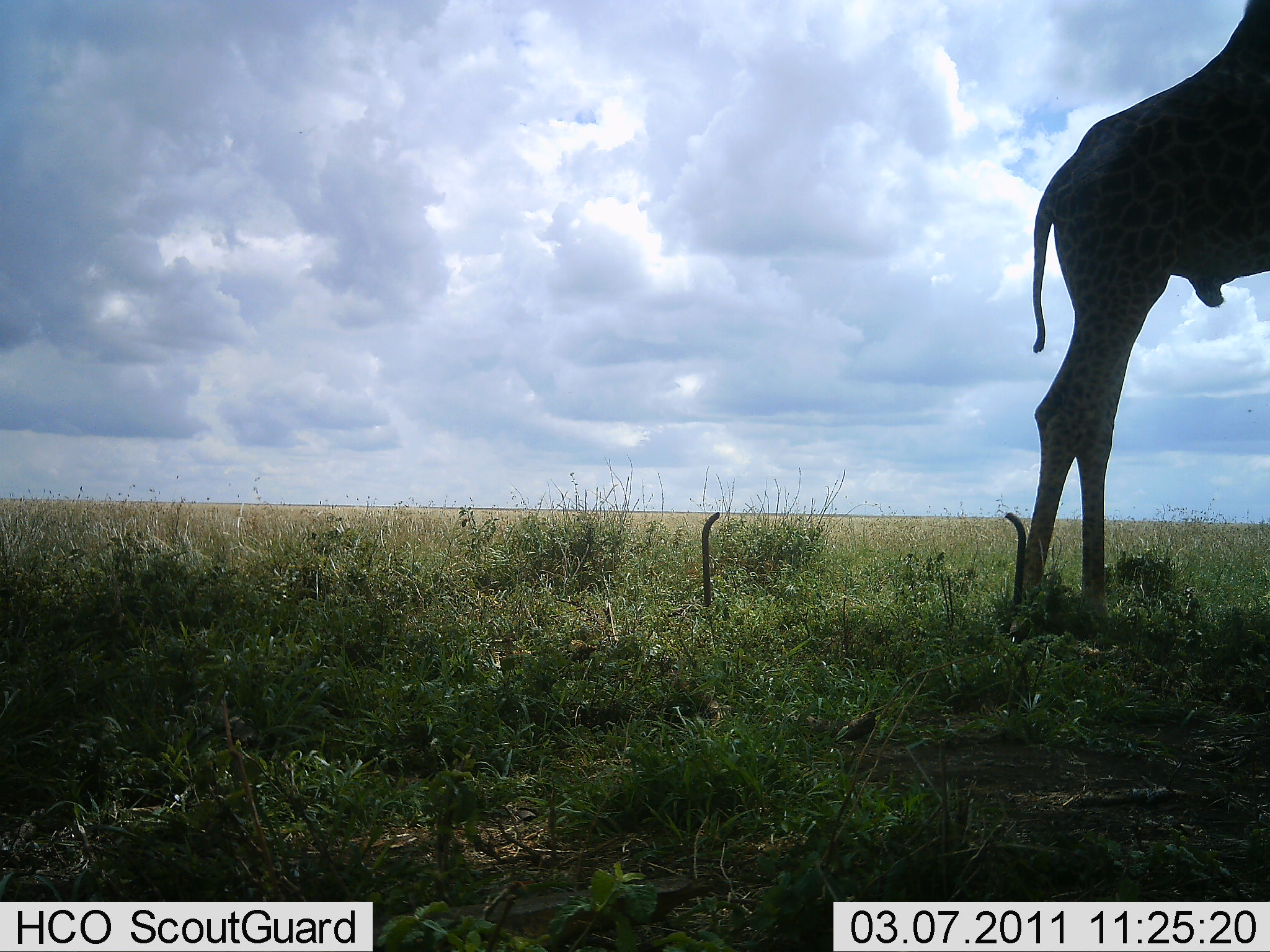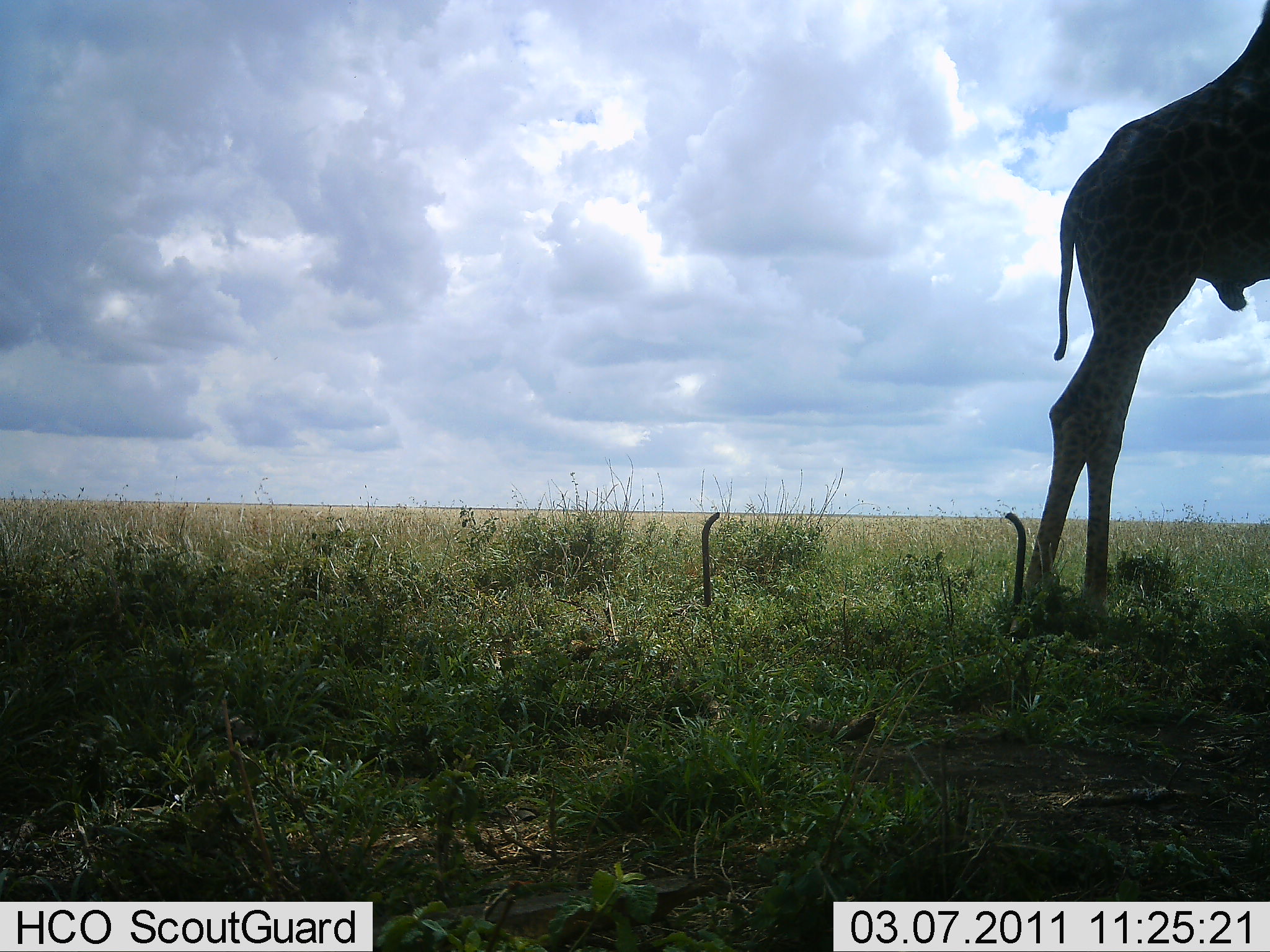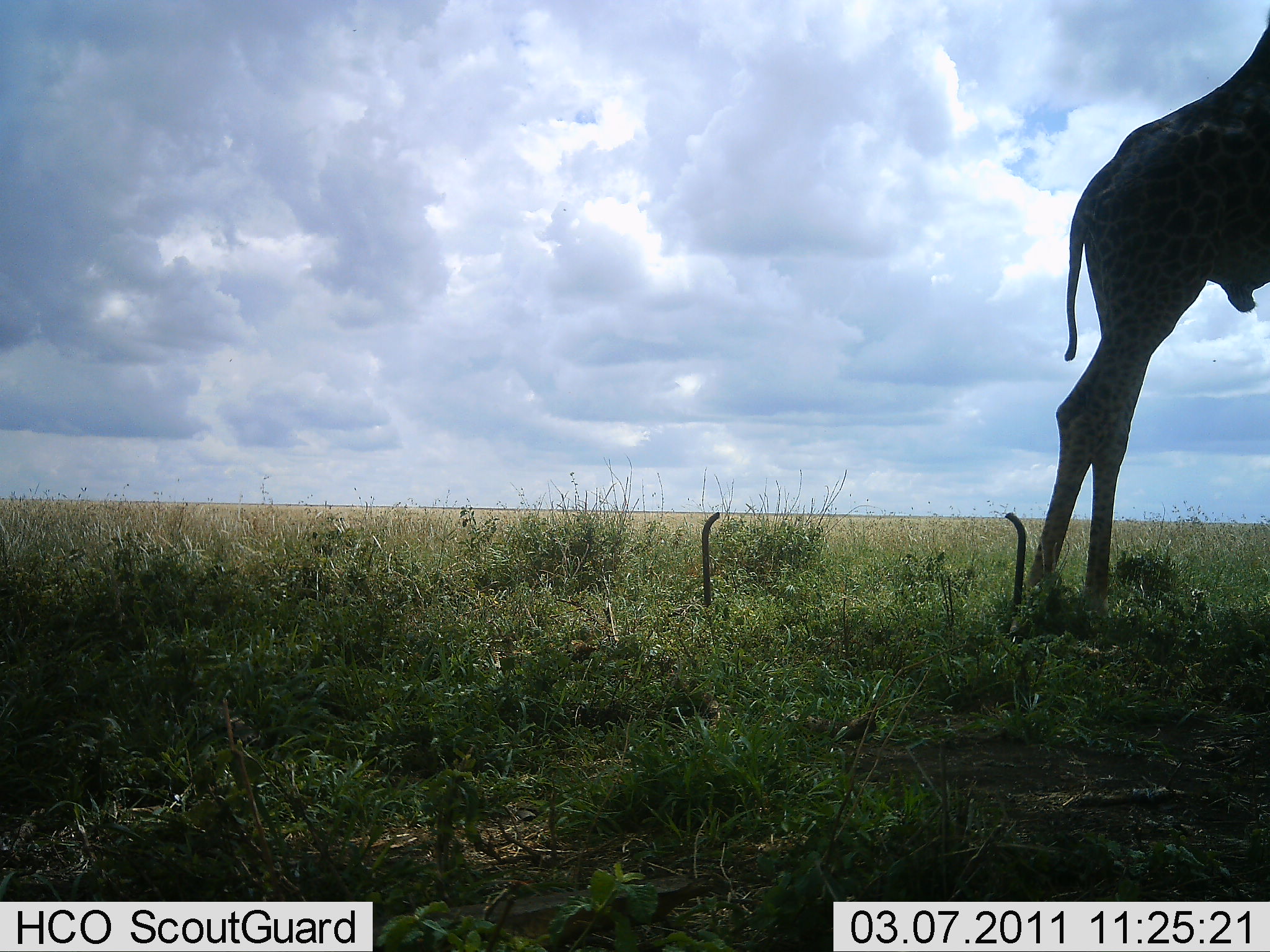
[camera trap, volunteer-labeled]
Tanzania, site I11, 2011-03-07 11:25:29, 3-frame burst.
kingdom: Animalia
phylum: Chordata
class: Mammalia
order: Artiodactyla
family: Giraffidae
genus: Giraffa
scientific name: Giraffa camelopardalis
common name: giraffe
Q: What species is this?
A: Giraffe (Giraffa camelopardalis).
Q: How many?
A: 1.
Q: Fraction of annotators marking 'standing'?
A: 100%.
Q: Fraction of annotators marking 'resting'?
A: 0%.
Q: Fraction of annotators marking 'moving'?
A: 0%.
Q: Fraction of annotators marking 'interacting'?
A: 0%.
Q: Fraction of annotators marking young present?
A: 0%.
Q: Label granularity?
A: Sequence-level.